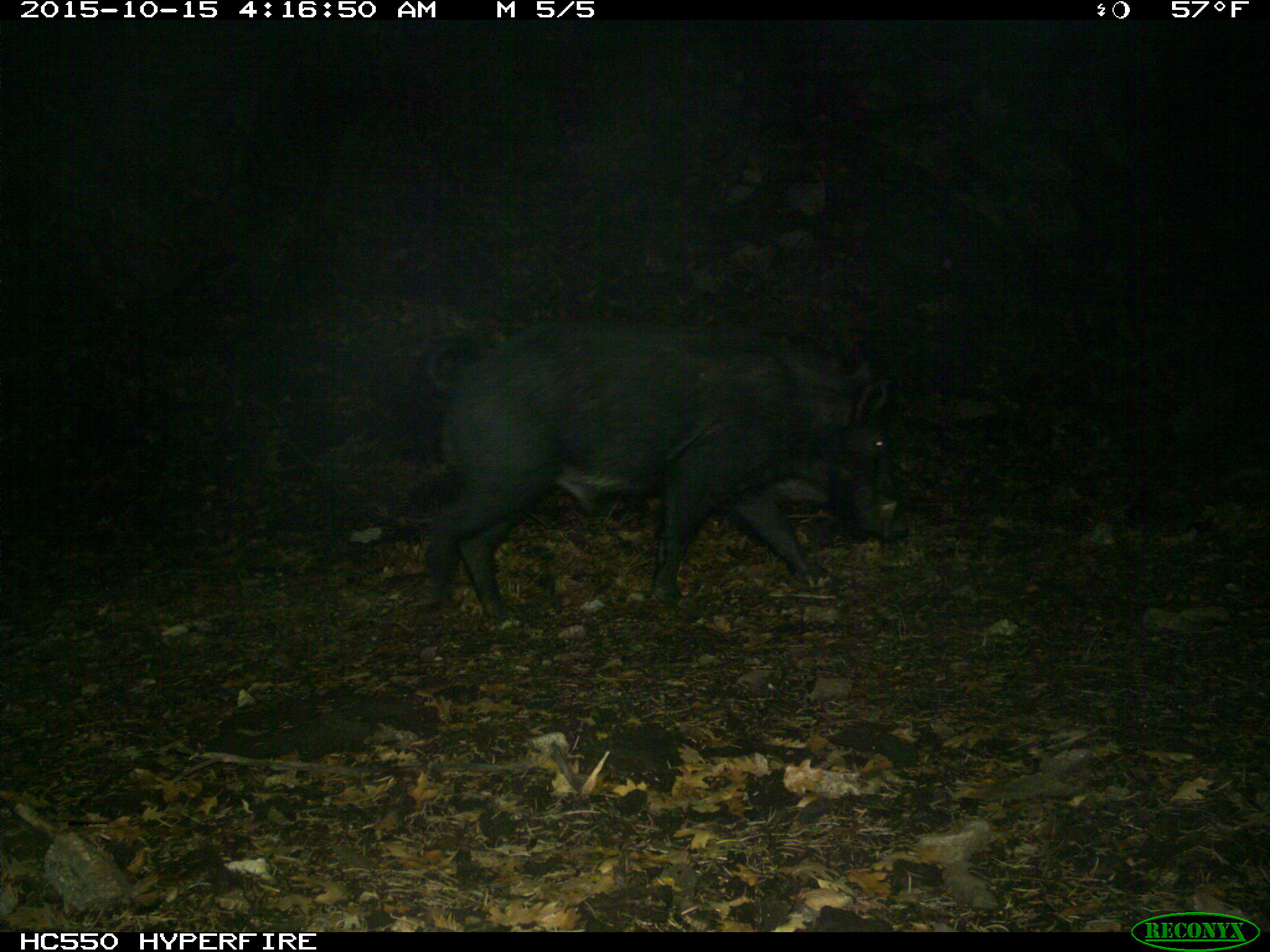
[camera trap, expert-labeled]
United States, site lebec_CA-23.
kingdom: Animalia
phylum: Chordata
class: Mammalia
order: Artiodactyla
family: Suidae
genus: Sus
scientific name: Sus scrofa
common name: wild boar